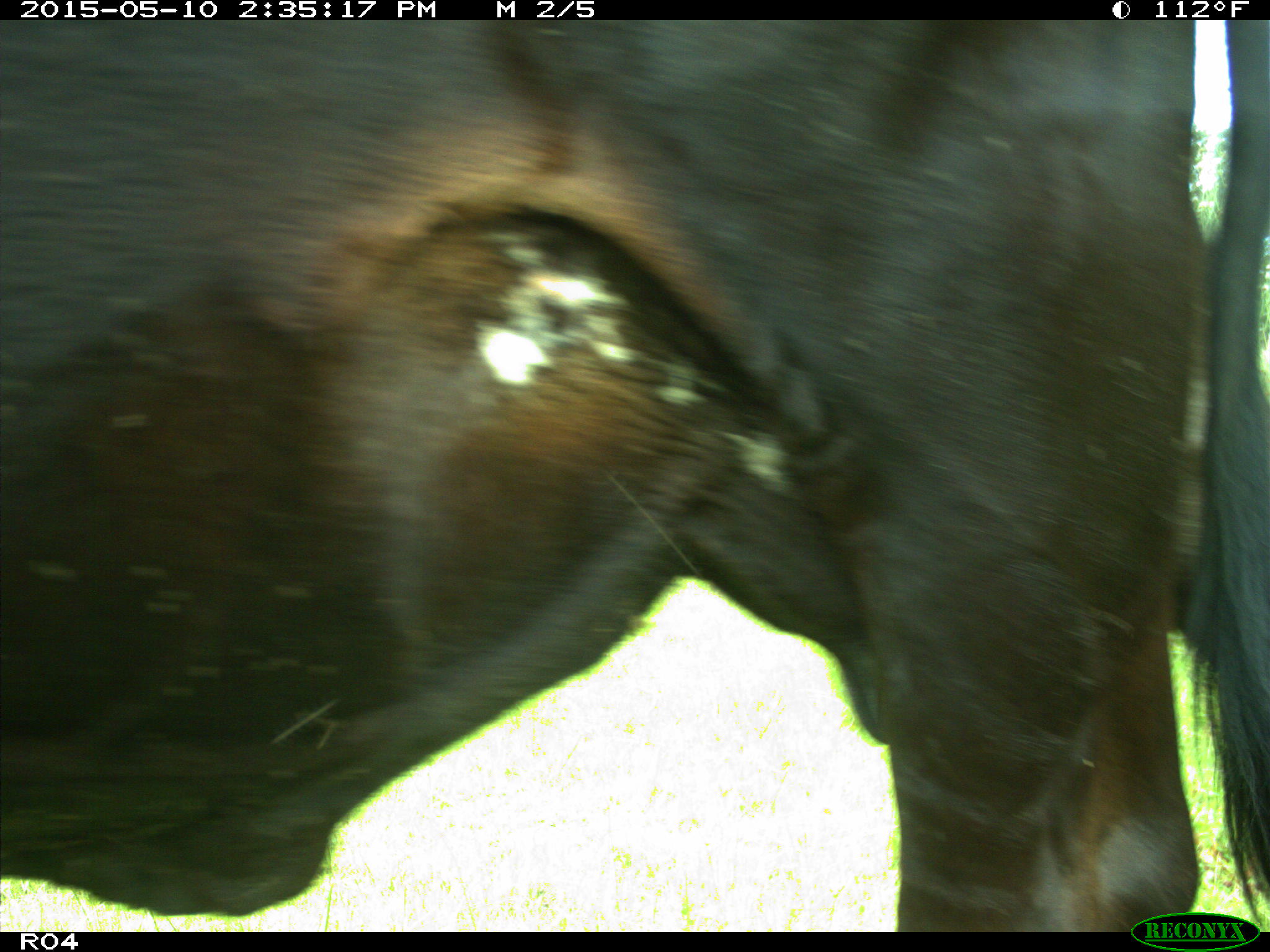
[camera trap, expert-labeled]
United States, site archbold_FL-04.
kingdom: Animalia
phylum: Chordata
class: Mammalia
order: Artiodactyla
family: Bovidae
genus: Bos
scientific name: Bos taurus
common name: domestic cow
Bos taurus (domestic cow).